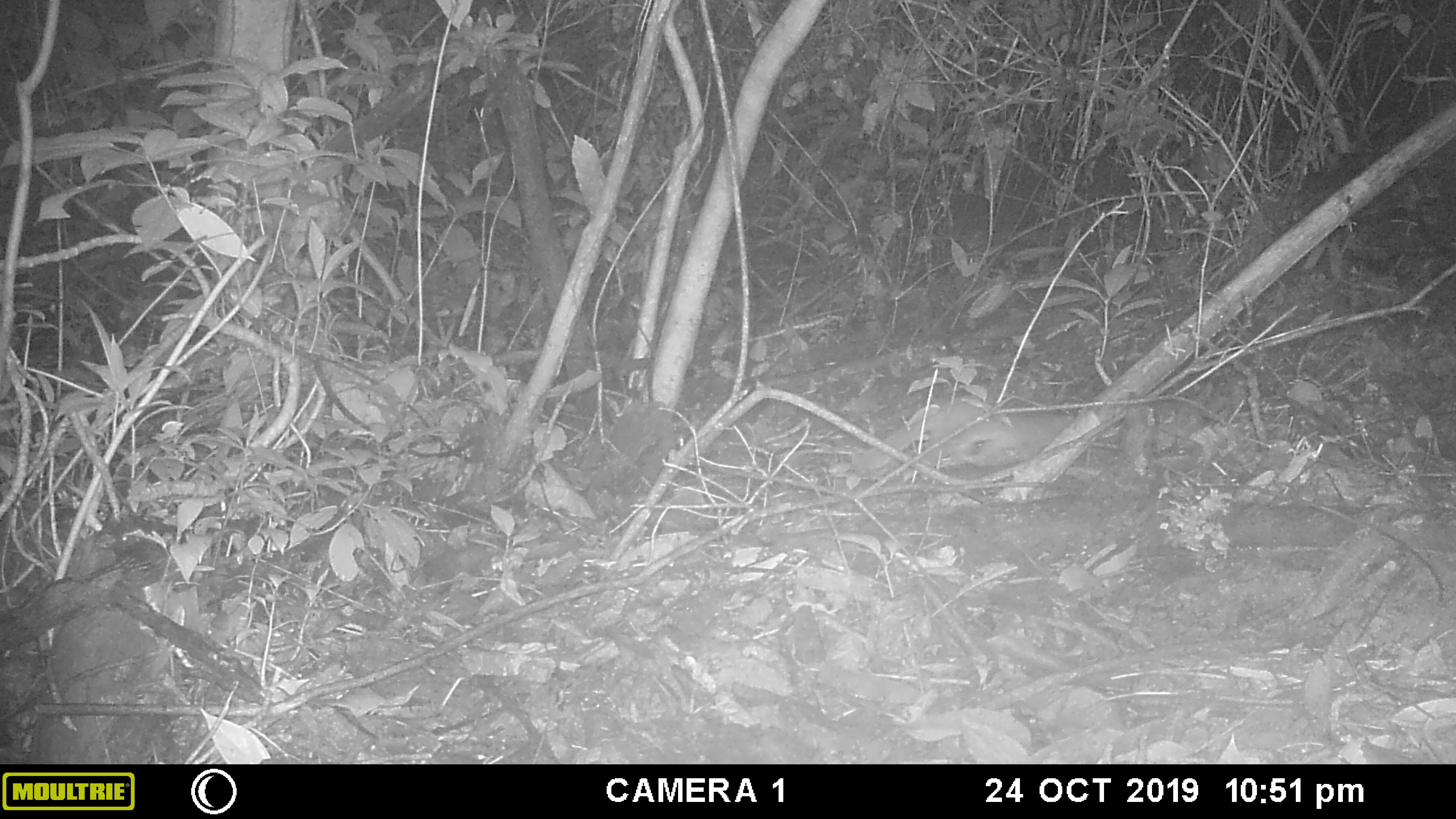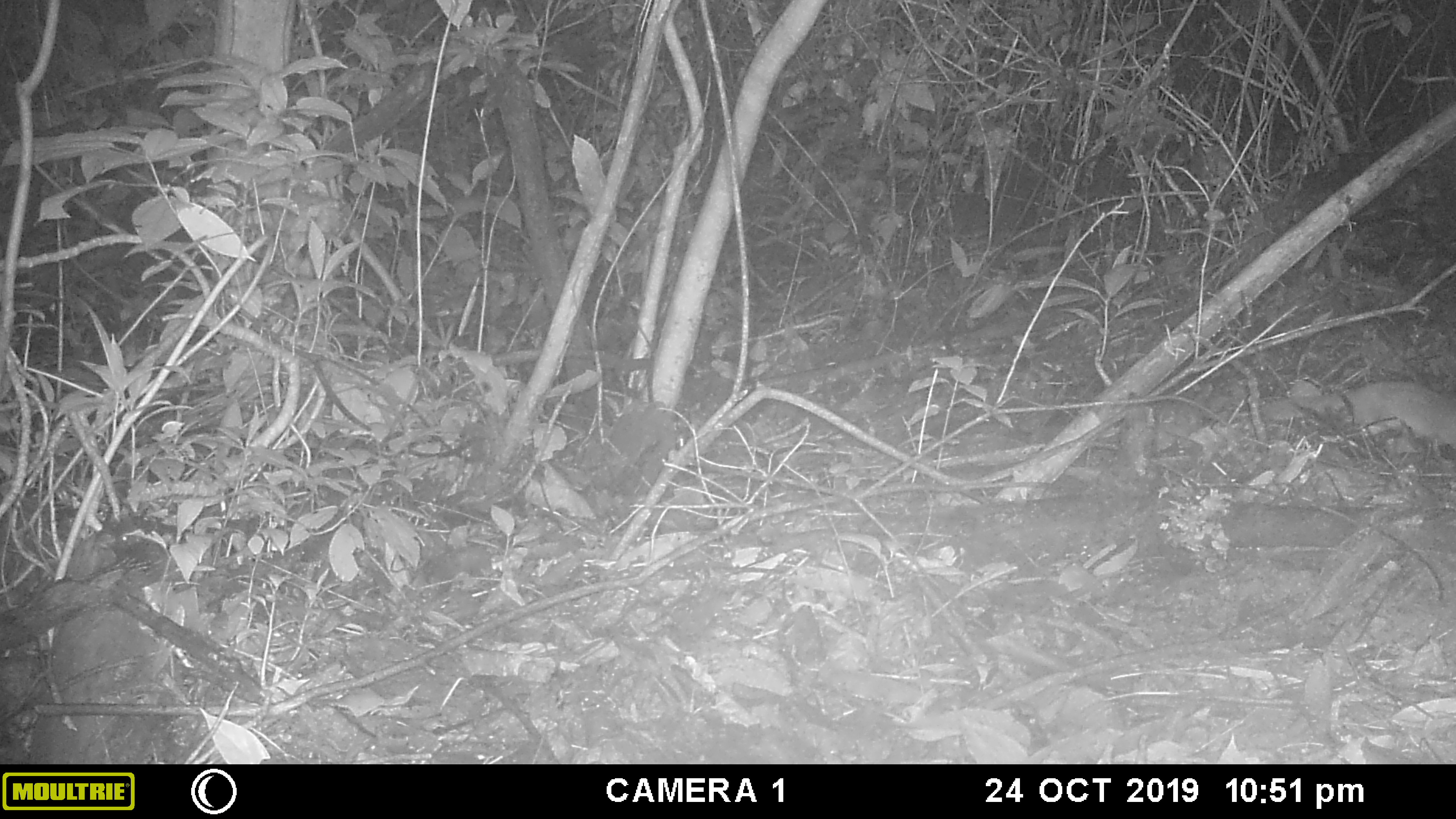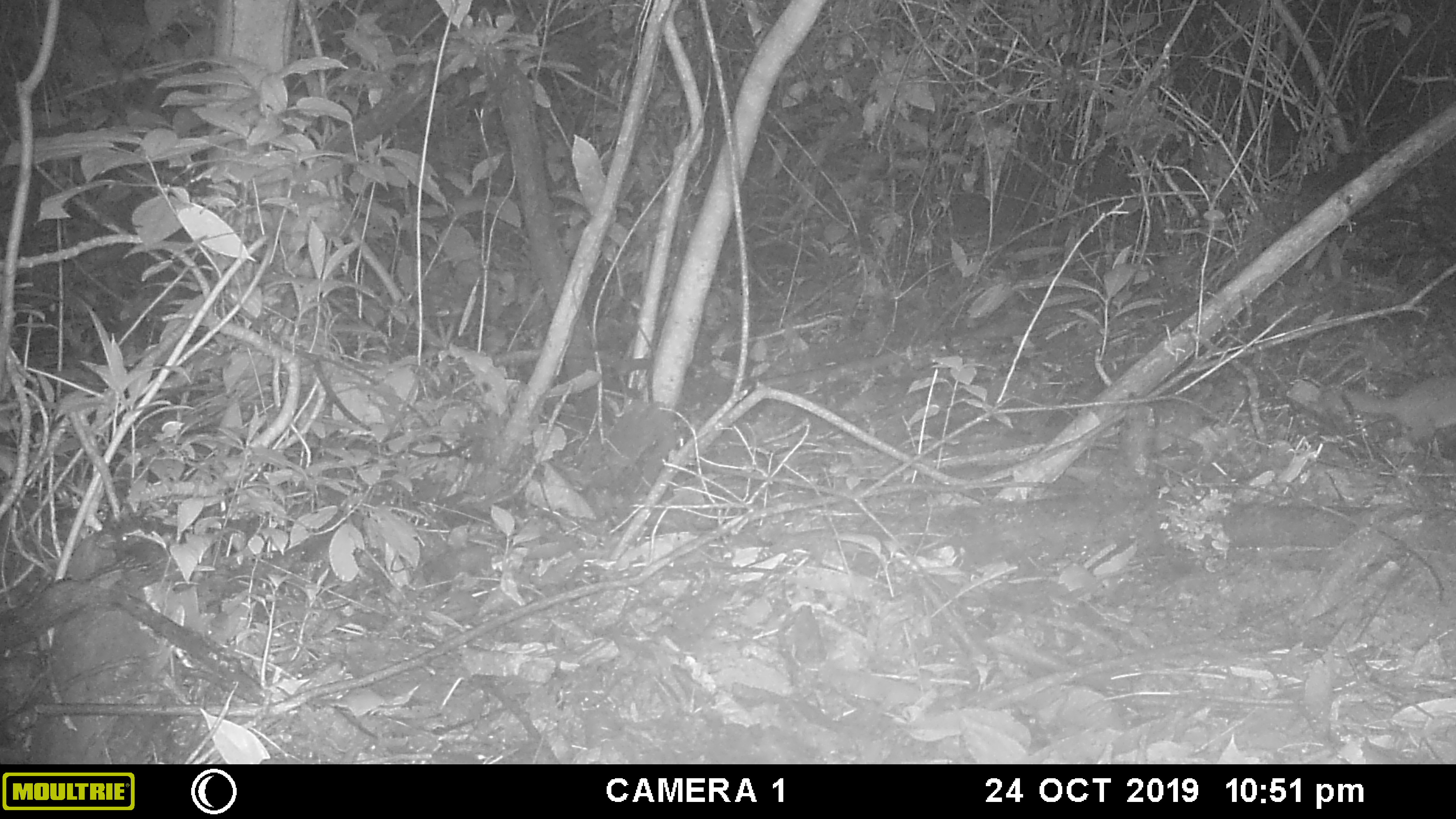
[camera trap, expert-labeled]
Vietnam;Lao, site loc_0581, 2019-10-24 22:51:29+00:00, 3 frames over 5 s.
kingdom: Animalia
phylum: Chordata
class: Mammalia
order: Carnivora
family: Mustelidae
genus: Melogale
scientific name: Melogale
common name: ferret badger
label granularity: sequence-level